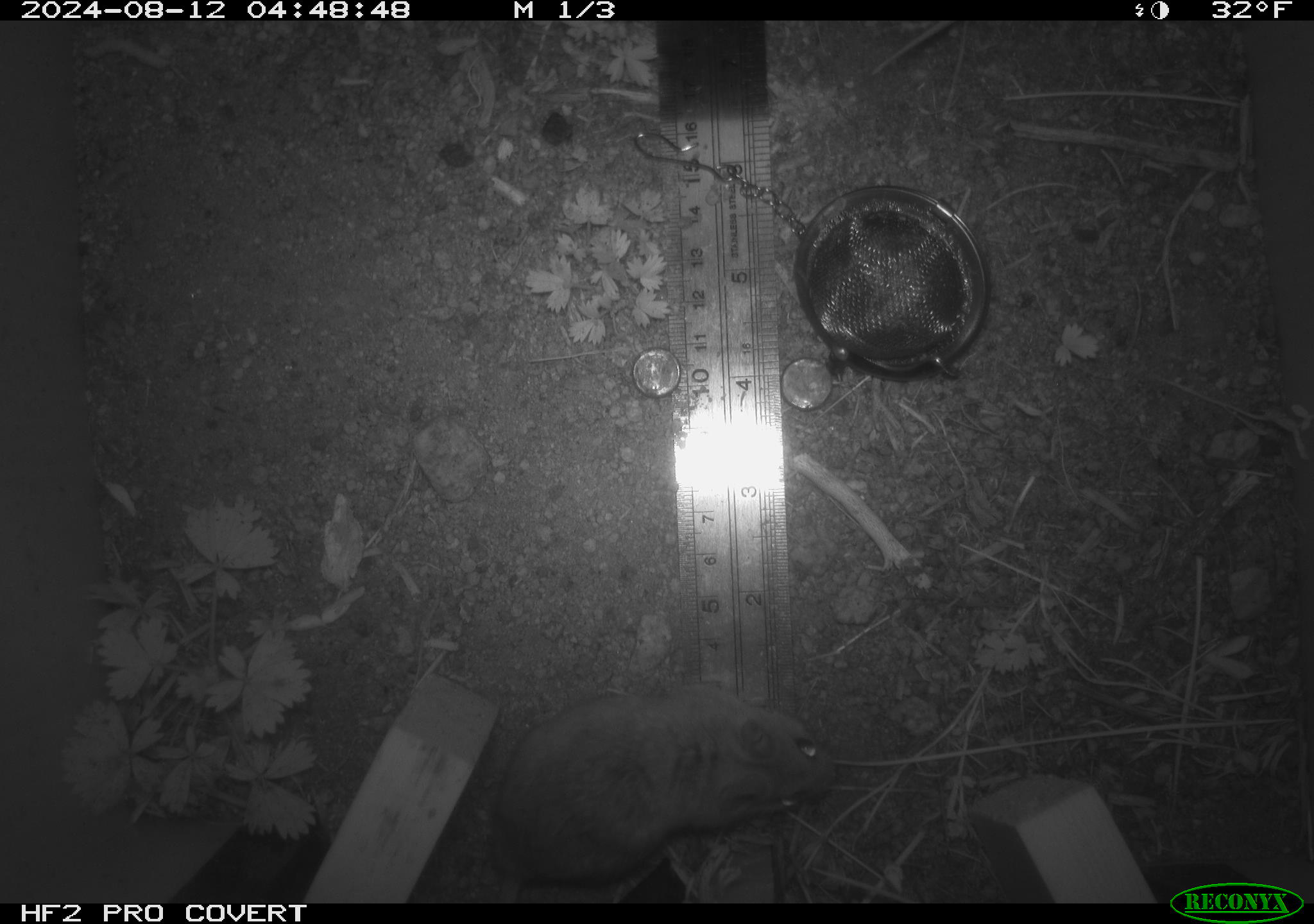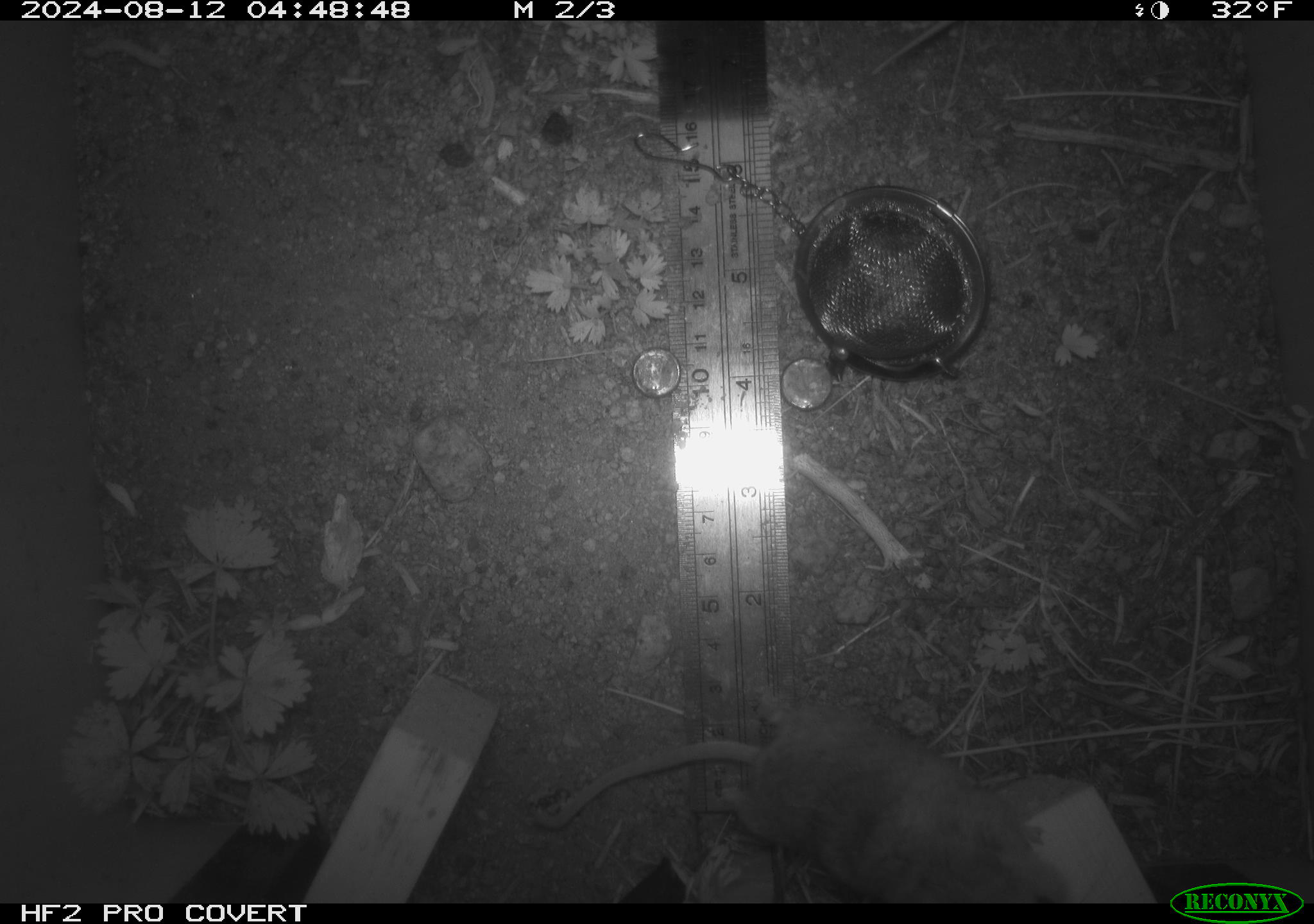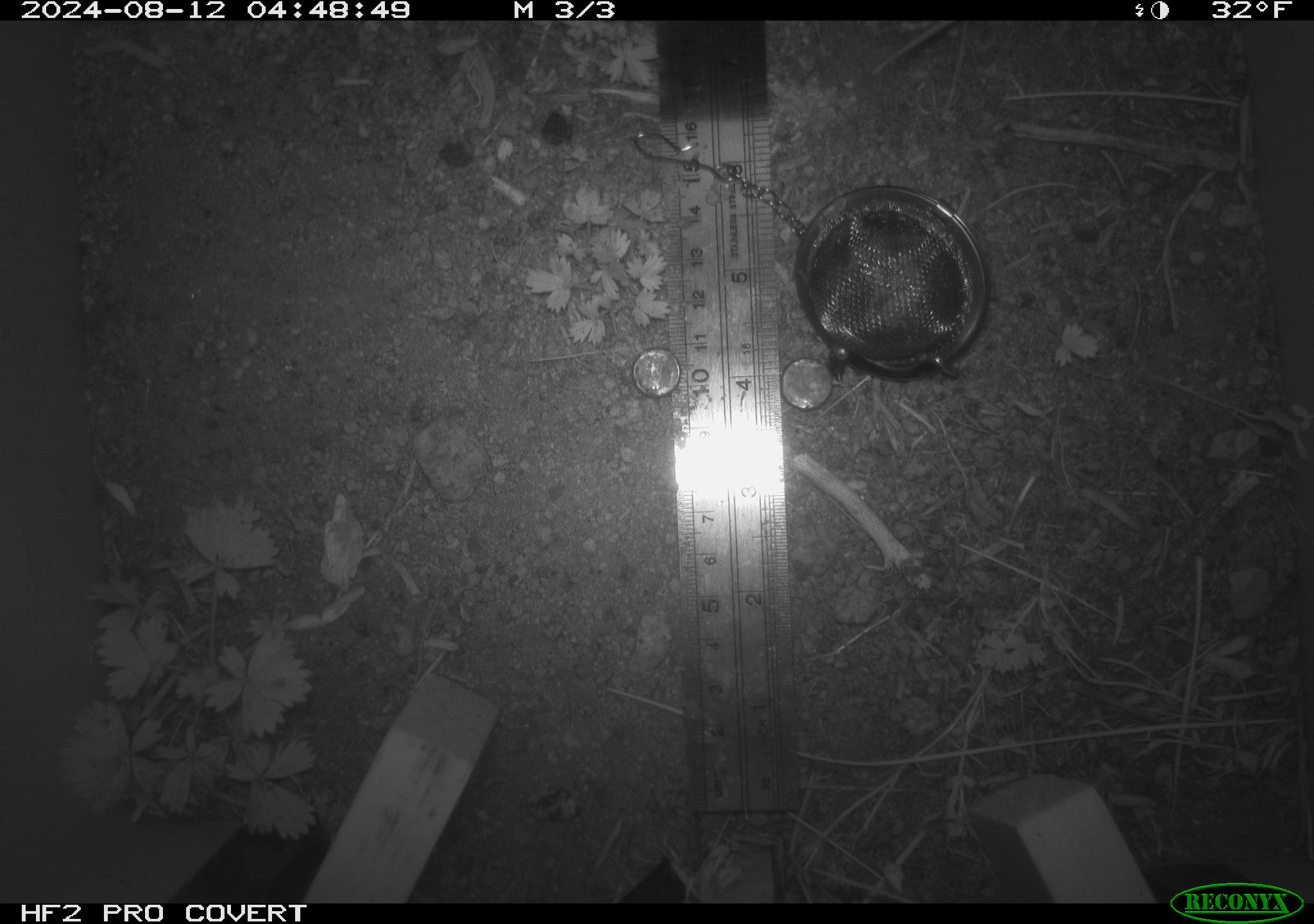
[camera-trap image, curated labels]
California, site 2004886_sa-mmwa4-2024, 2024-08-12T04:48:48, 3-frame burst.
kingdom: Animalia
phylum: Chordata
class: Mammalia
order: Rodentia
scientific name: Rodentia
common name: mouse species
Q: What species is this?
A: Mouse species (Rodentia).